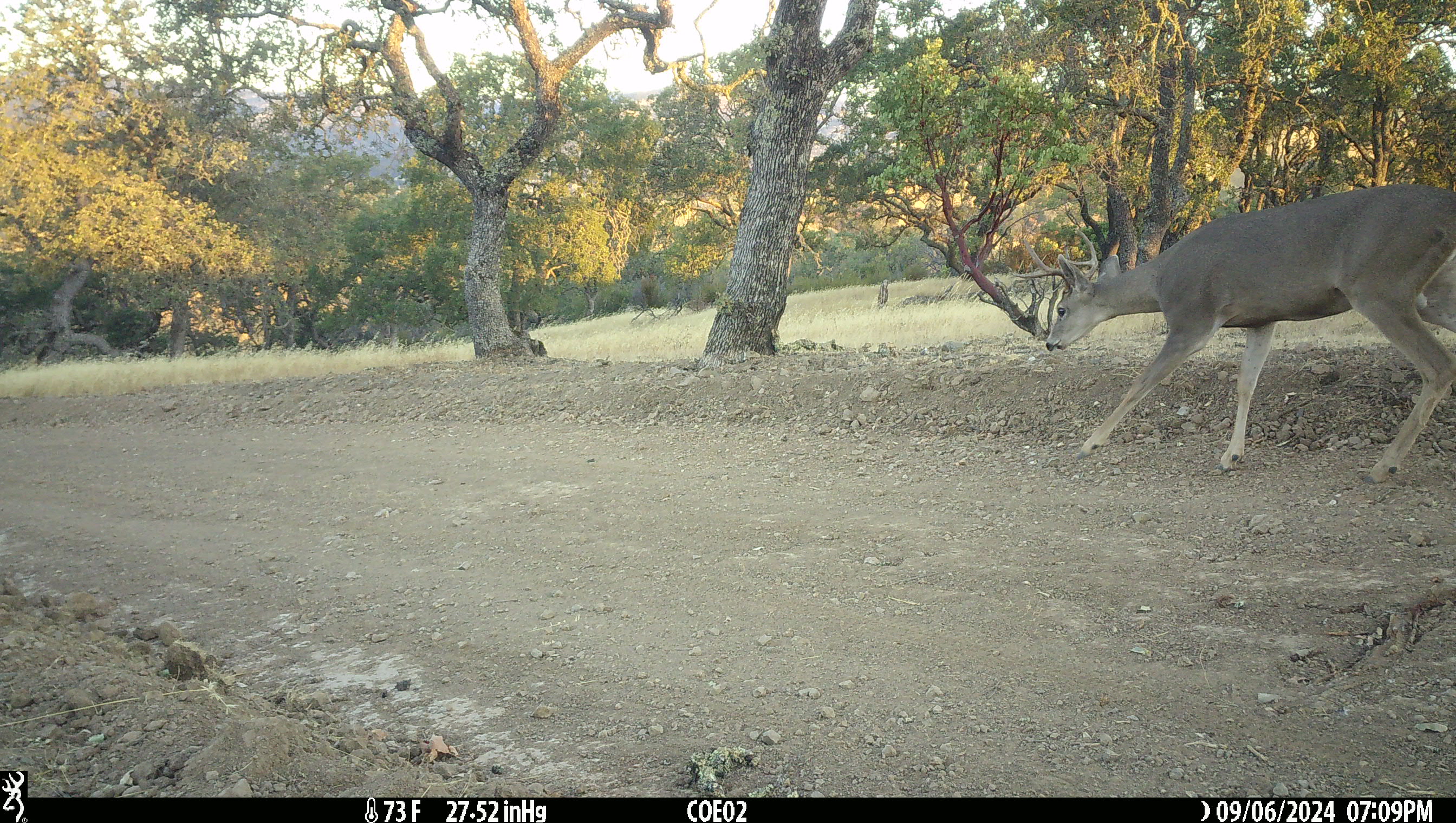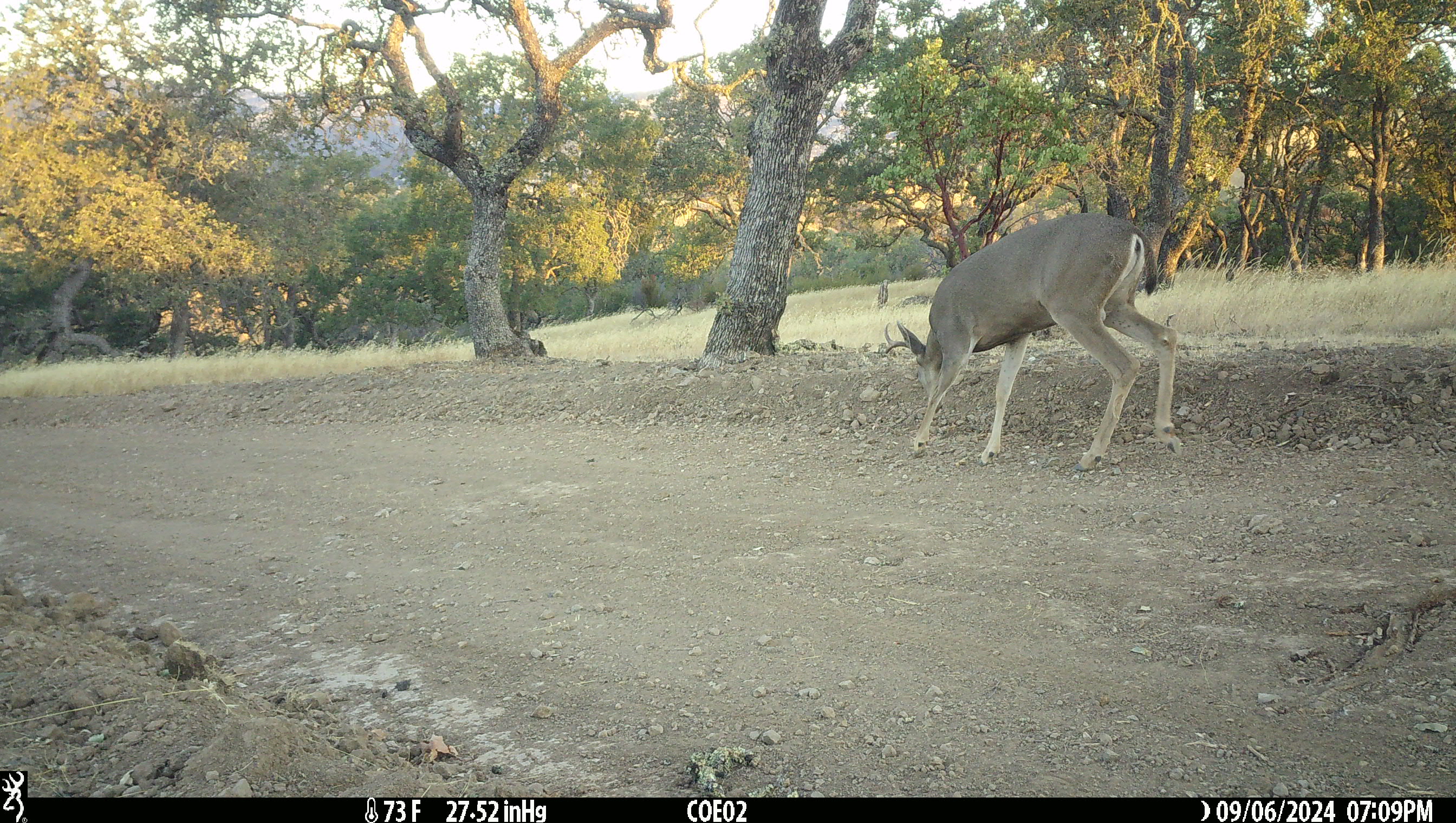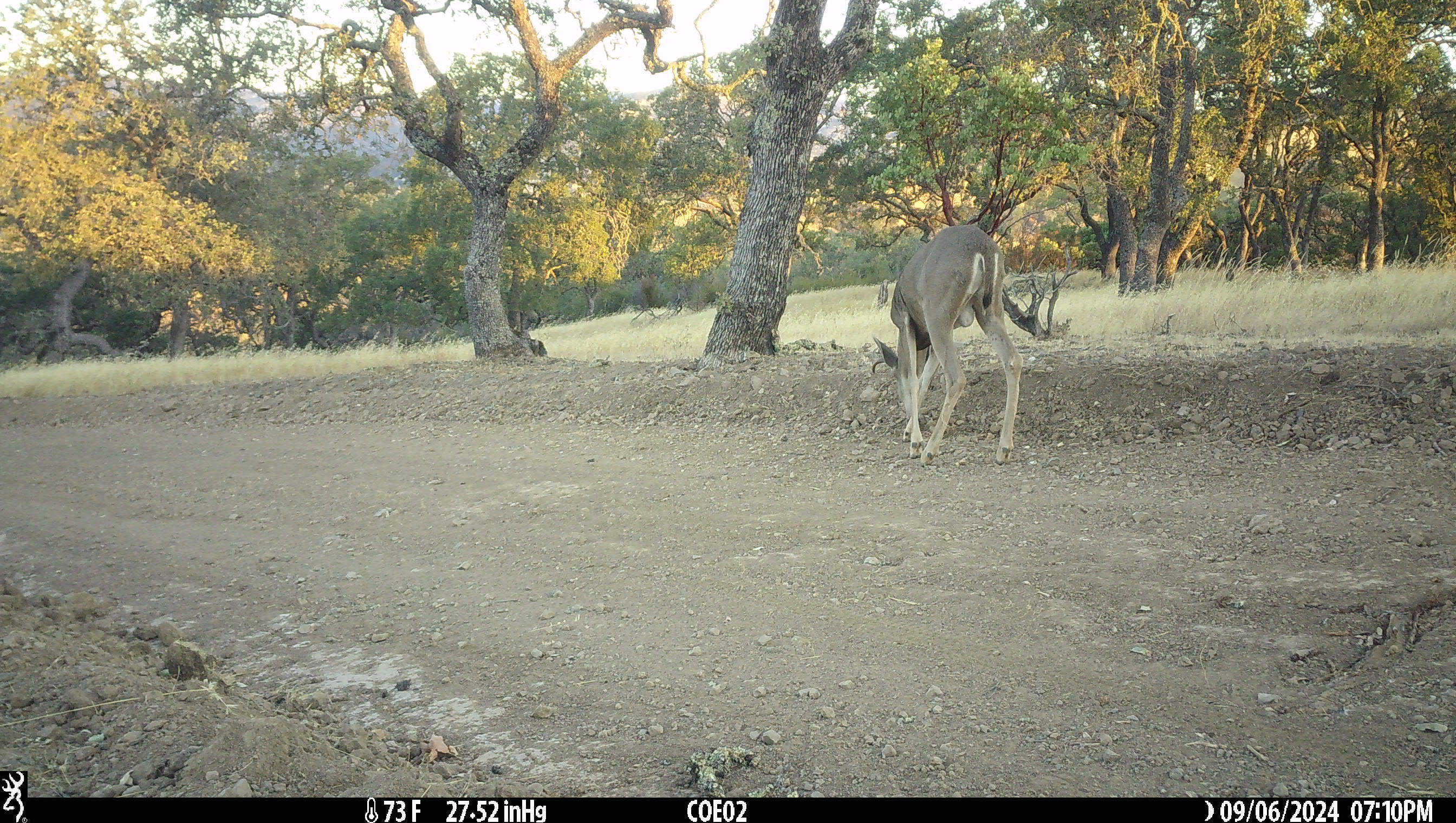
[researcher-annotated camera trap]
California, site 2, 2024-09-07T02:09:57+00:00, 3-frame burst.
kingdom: Animalia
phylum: Chordata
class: Mammalia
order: Artiodactyla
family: Cervidae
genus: Odocoileus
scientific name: Odocoileus hemionus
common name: mule deer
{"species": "mule deer (Odocoileus hemionus)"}